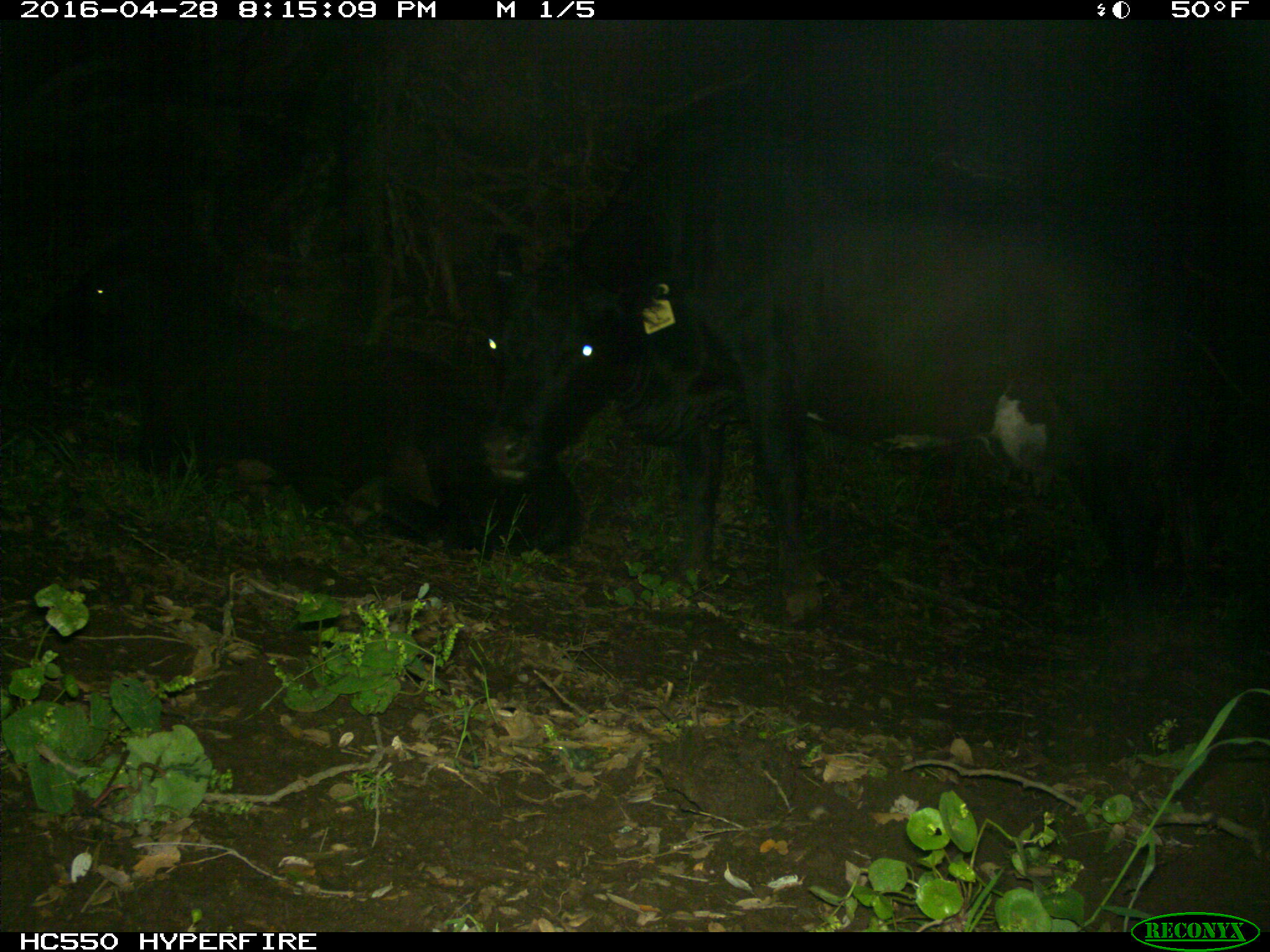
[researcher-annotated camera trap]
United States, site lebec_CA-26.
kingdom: Animalia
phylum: Chordata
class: Mammalia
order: Artiodactyla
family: Bovidae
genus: Bos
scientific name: Bos taurus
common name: domestic cow